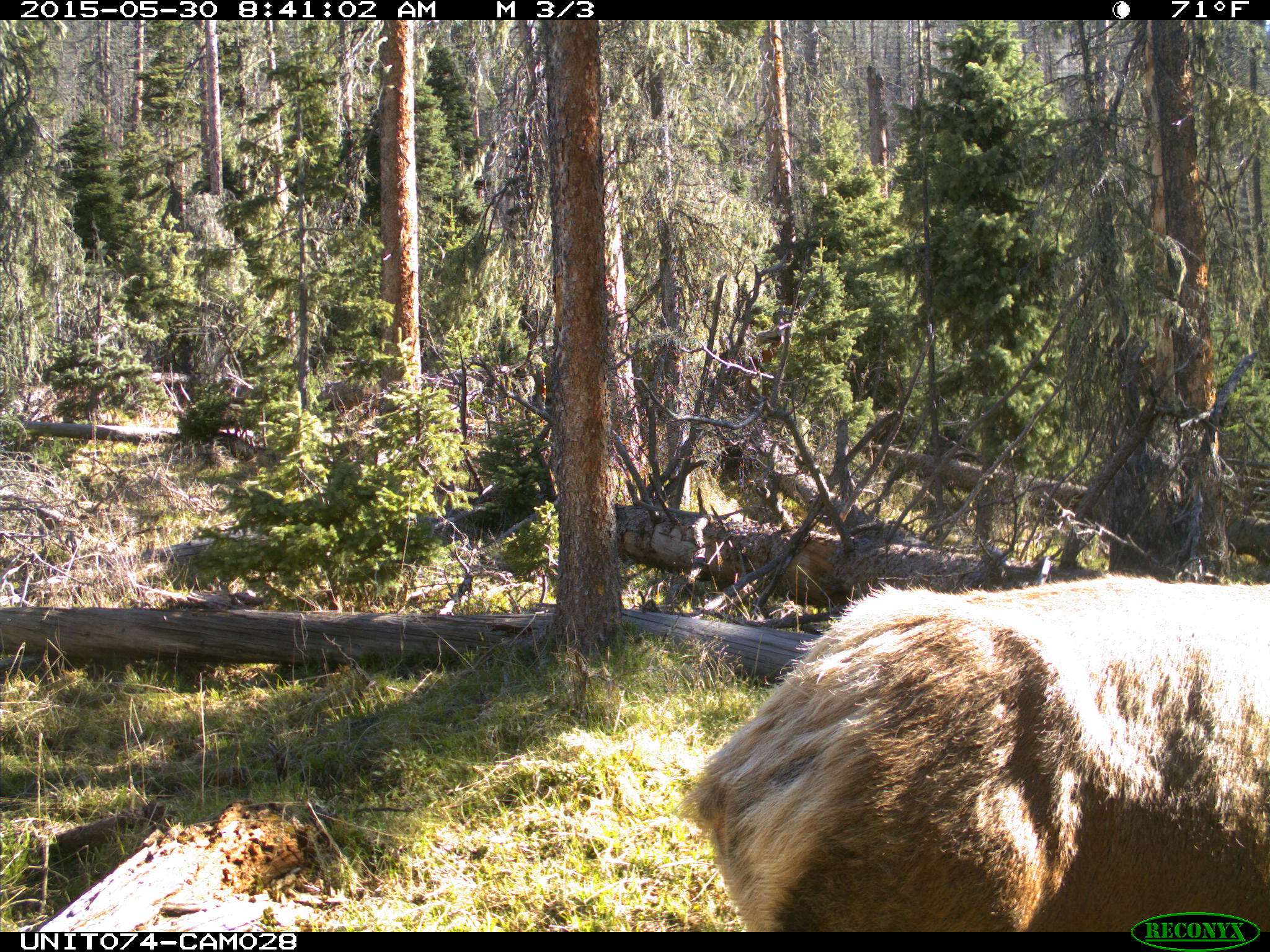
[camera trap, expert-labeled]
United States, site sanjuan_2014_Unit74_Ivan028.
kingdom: Animalia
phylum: Chordata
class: Mammalia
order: Artiodactyla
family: Cervidae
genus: Cervus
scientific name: Cervus elaphus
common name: red deer